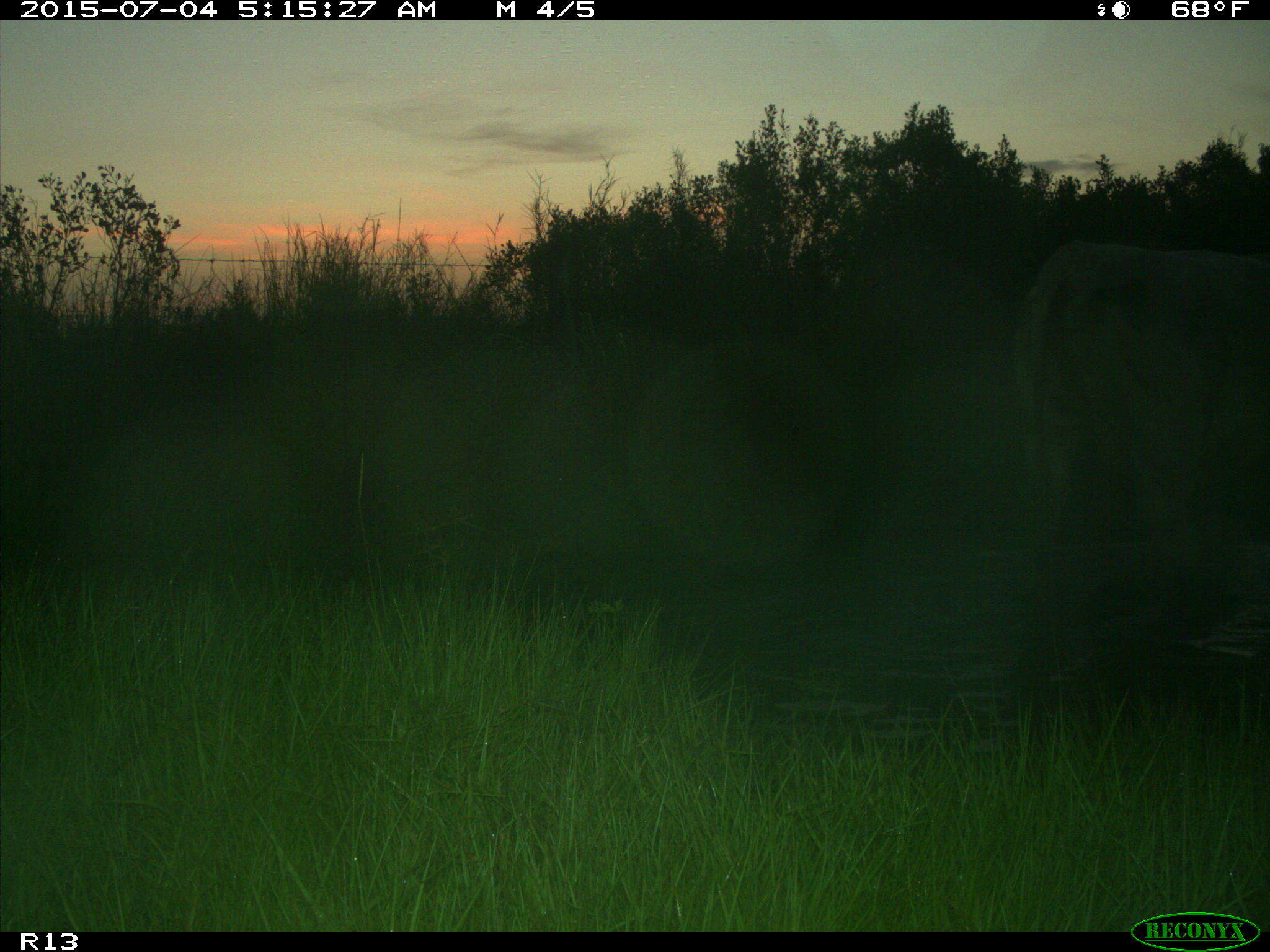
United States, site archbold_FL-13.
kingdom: Animalia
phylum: Chordata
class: Mammalia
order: Artiodactyla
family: Bovidae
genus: Bos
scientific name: Bos taurus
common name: domestic cow